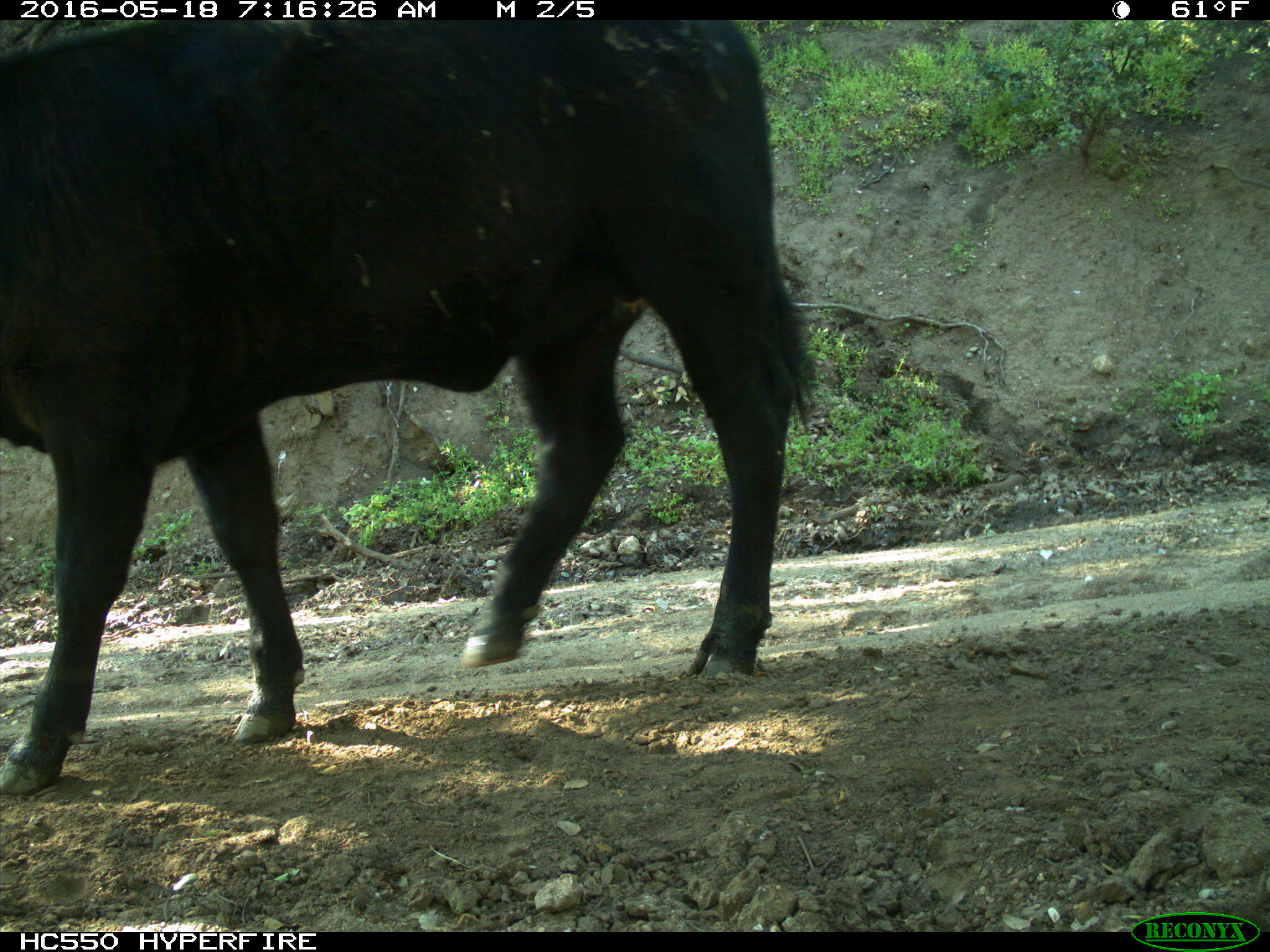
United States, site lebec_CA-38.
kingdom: Animalia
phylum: Chordata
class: Mammalia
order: Artiodactyla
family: Bovidae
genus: Bos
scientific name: Bos taurus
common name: domestic cow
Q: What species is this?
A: Bos taurus (domestic cow).